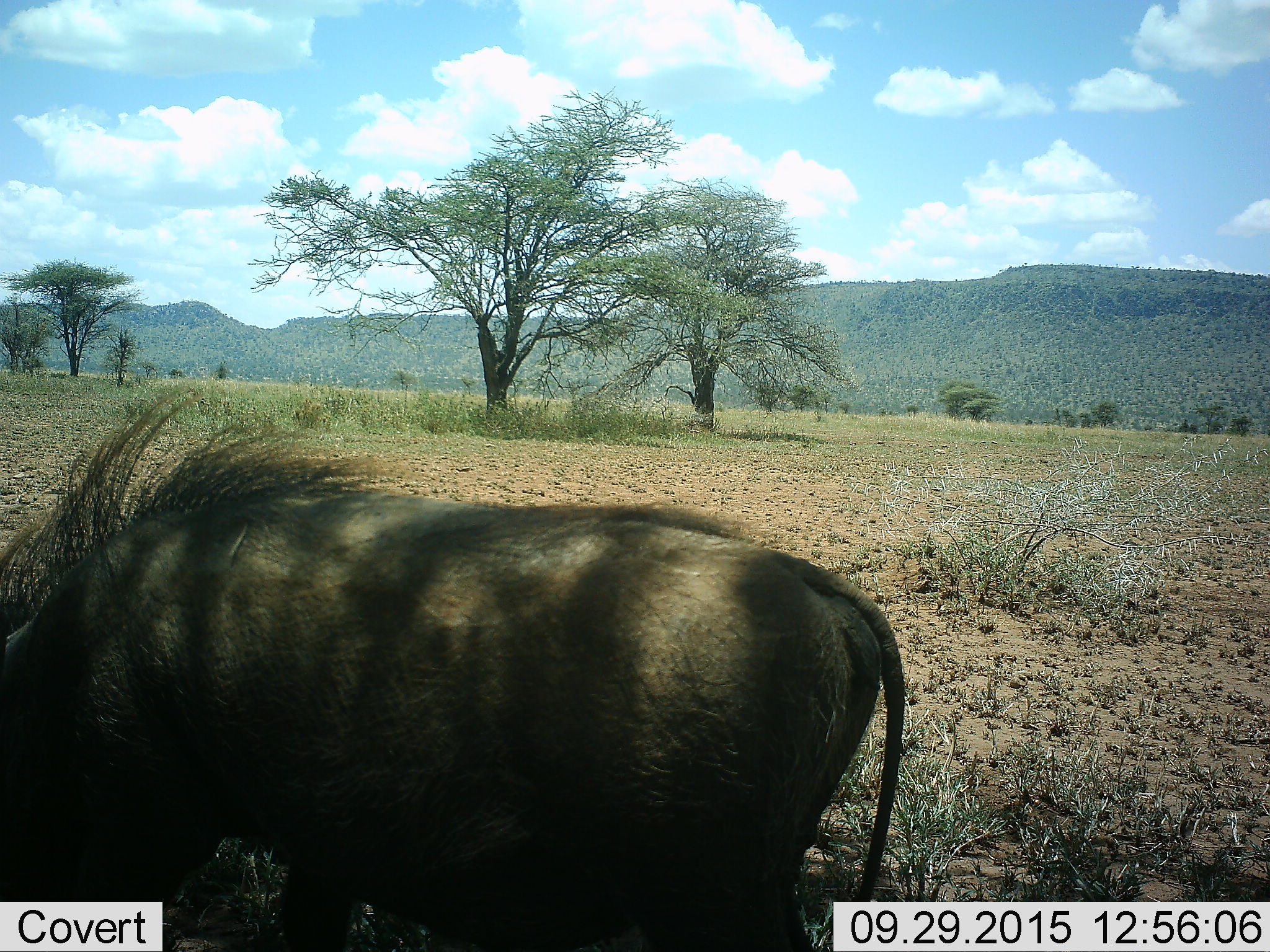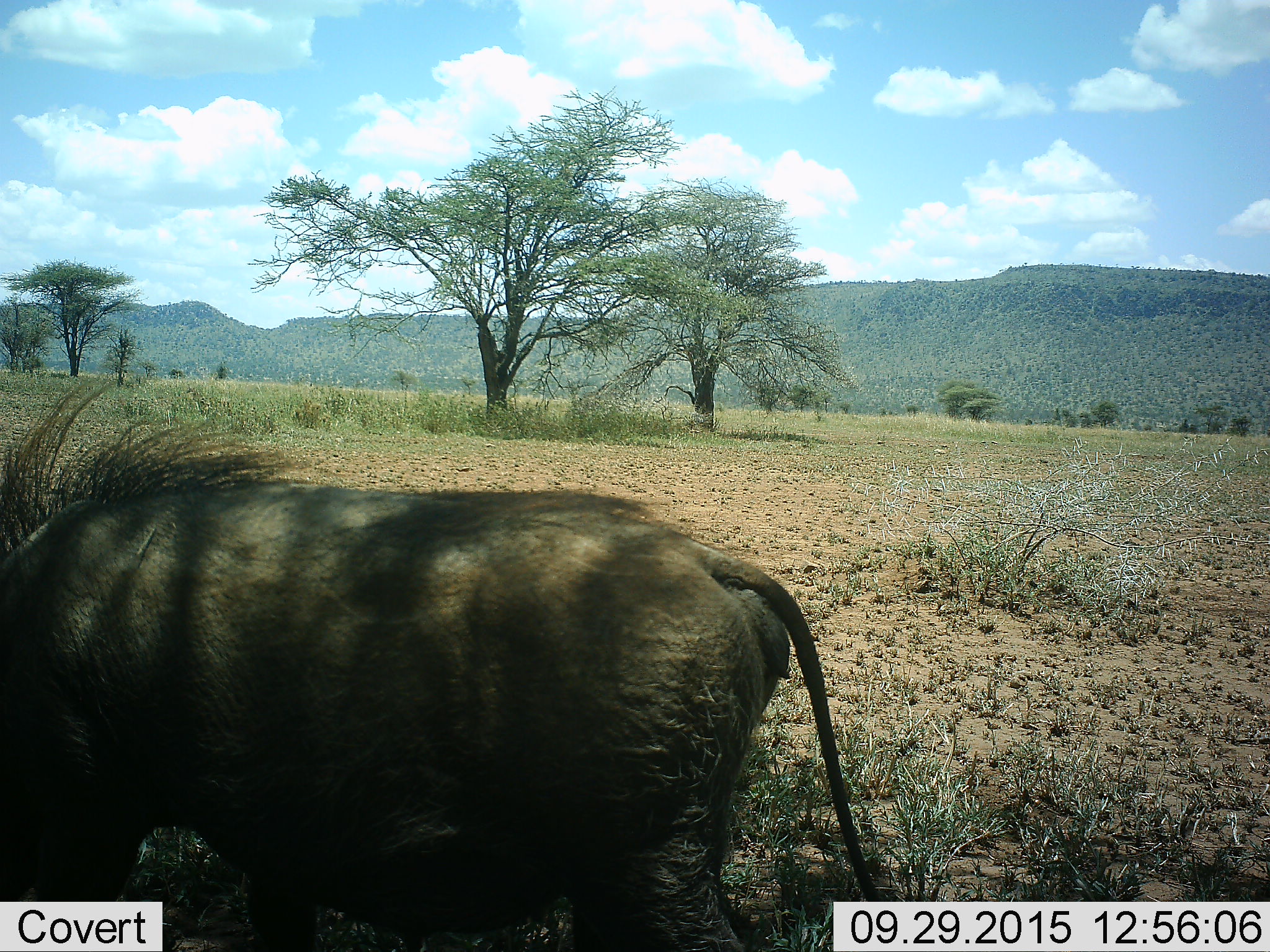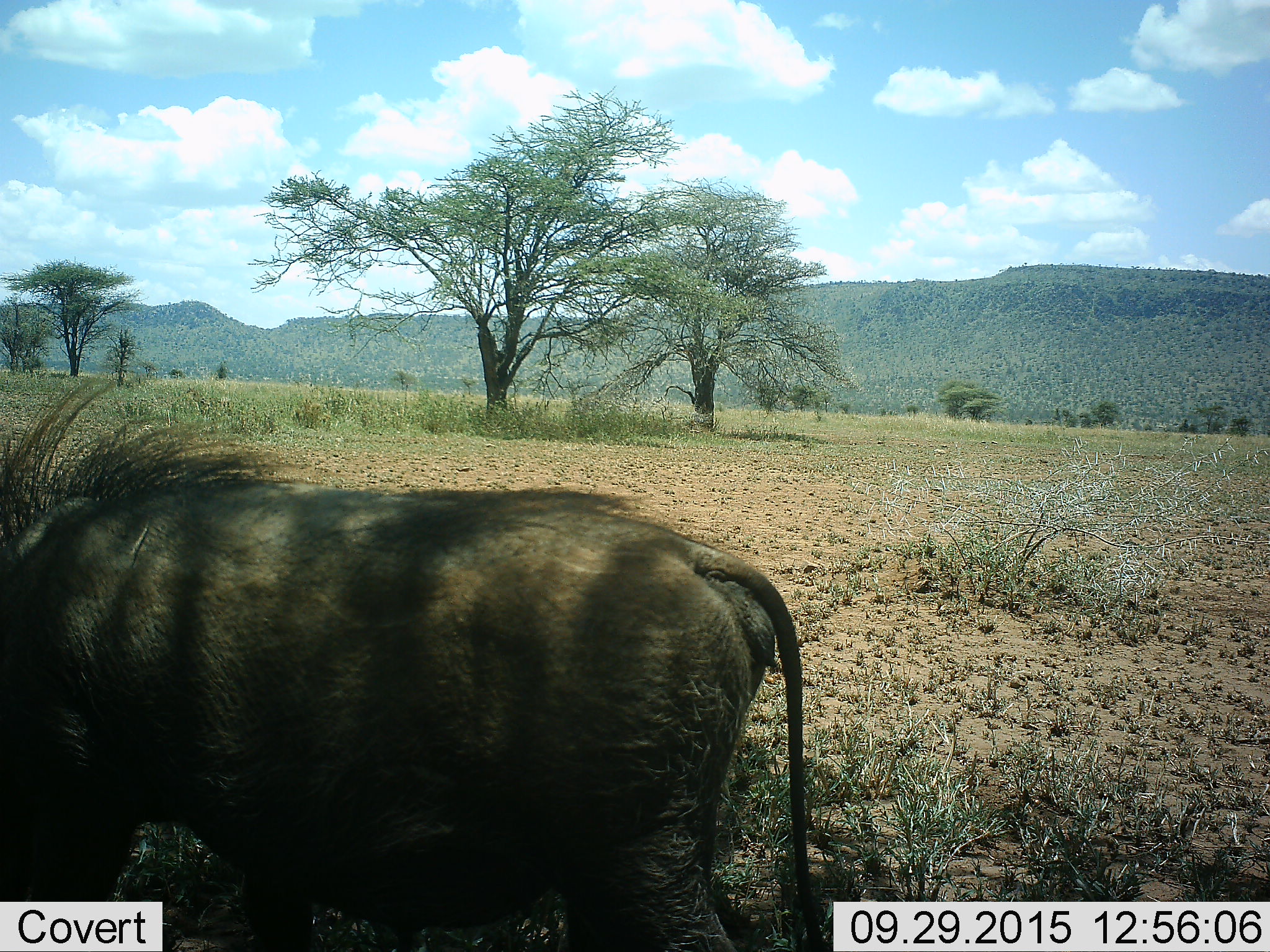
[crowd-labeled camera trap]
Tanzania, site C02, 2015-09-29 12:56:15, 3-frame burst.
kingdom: Animalia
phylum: Chordata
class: Mammalia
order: Artiodactyla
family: Suidae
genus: Phacochoerus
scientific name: Phacochoerus africanus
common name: warthog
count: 1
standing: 54%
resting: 0%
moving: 38%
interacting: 0%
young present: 0%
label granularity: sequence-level